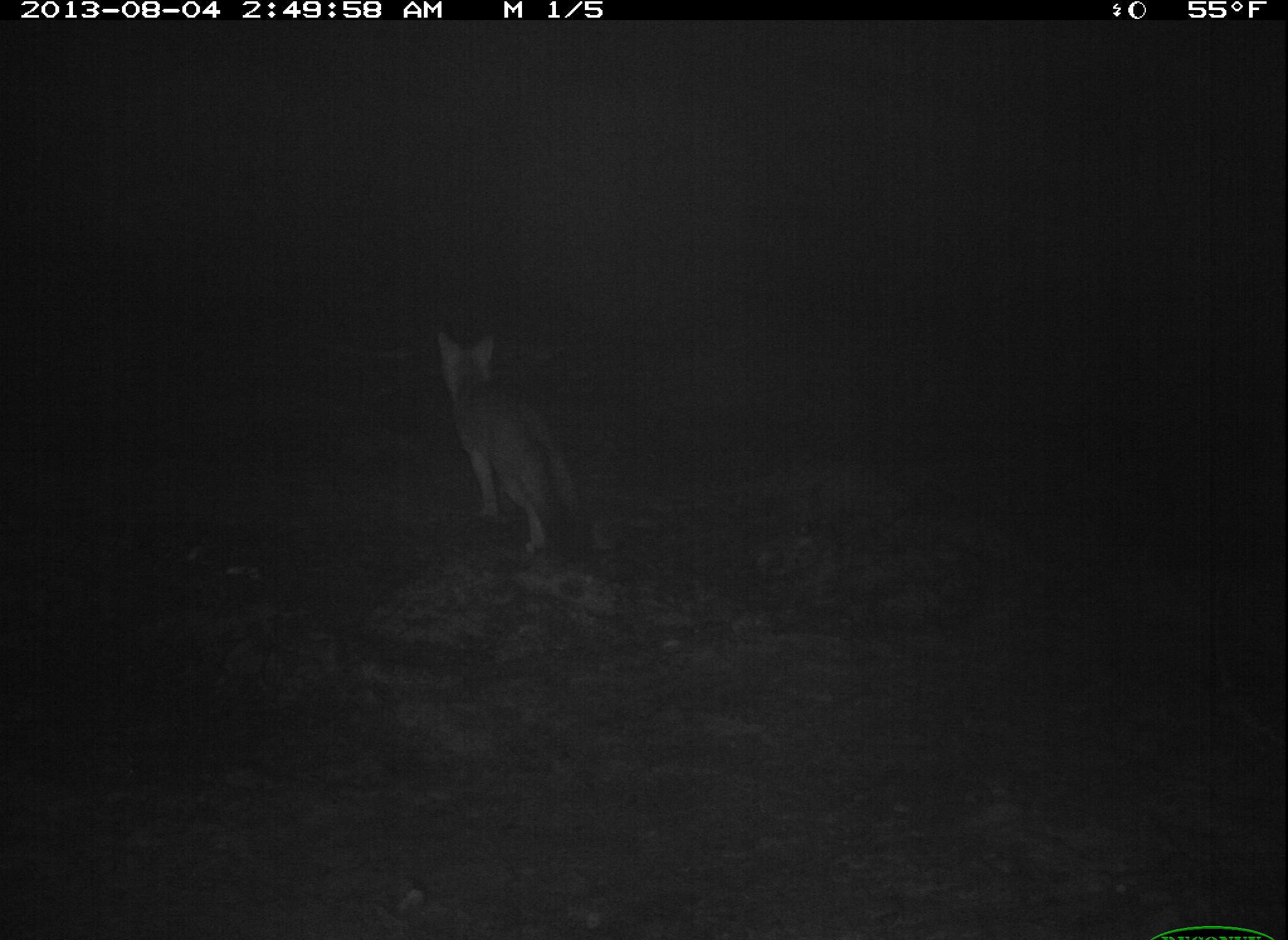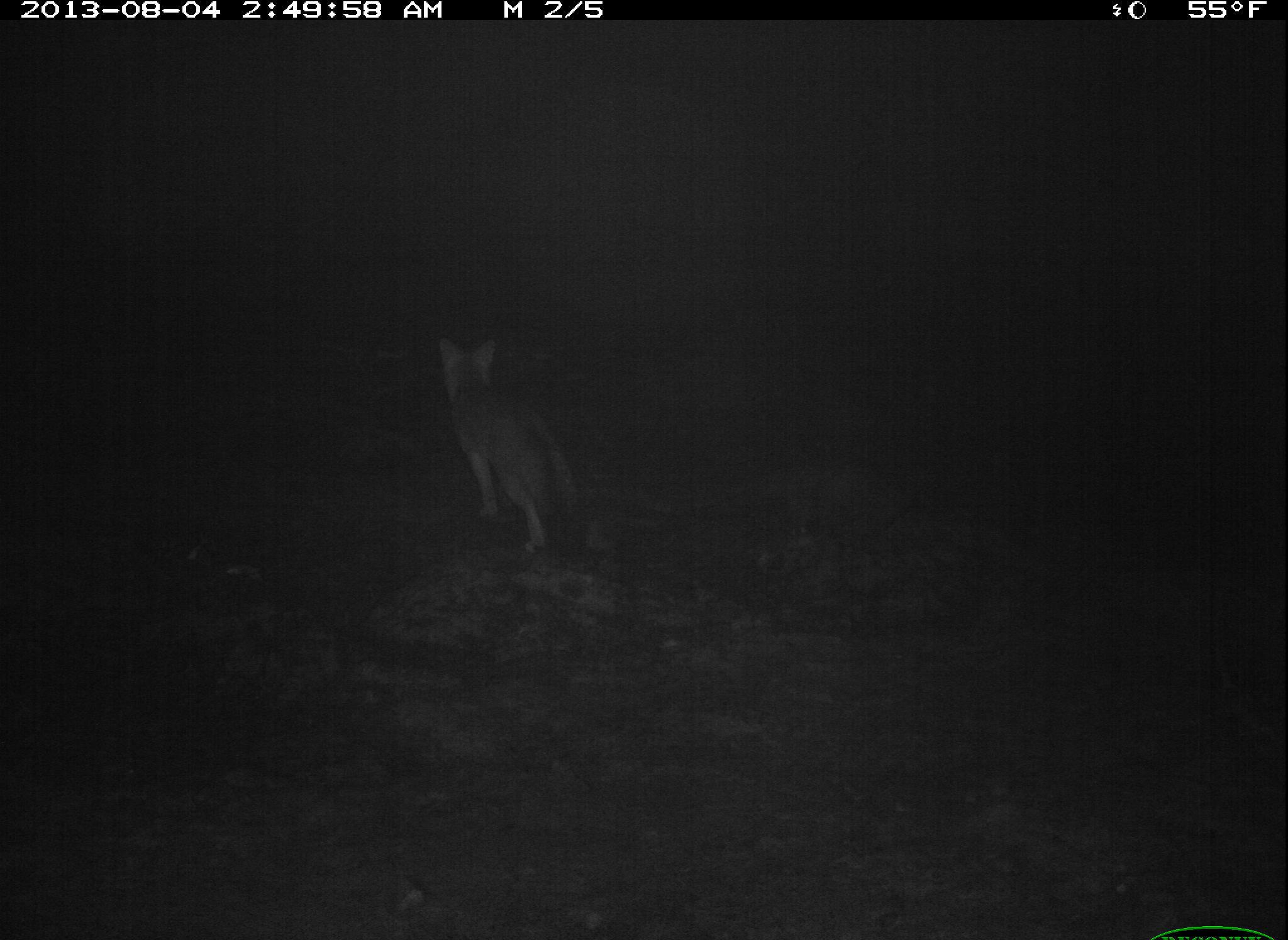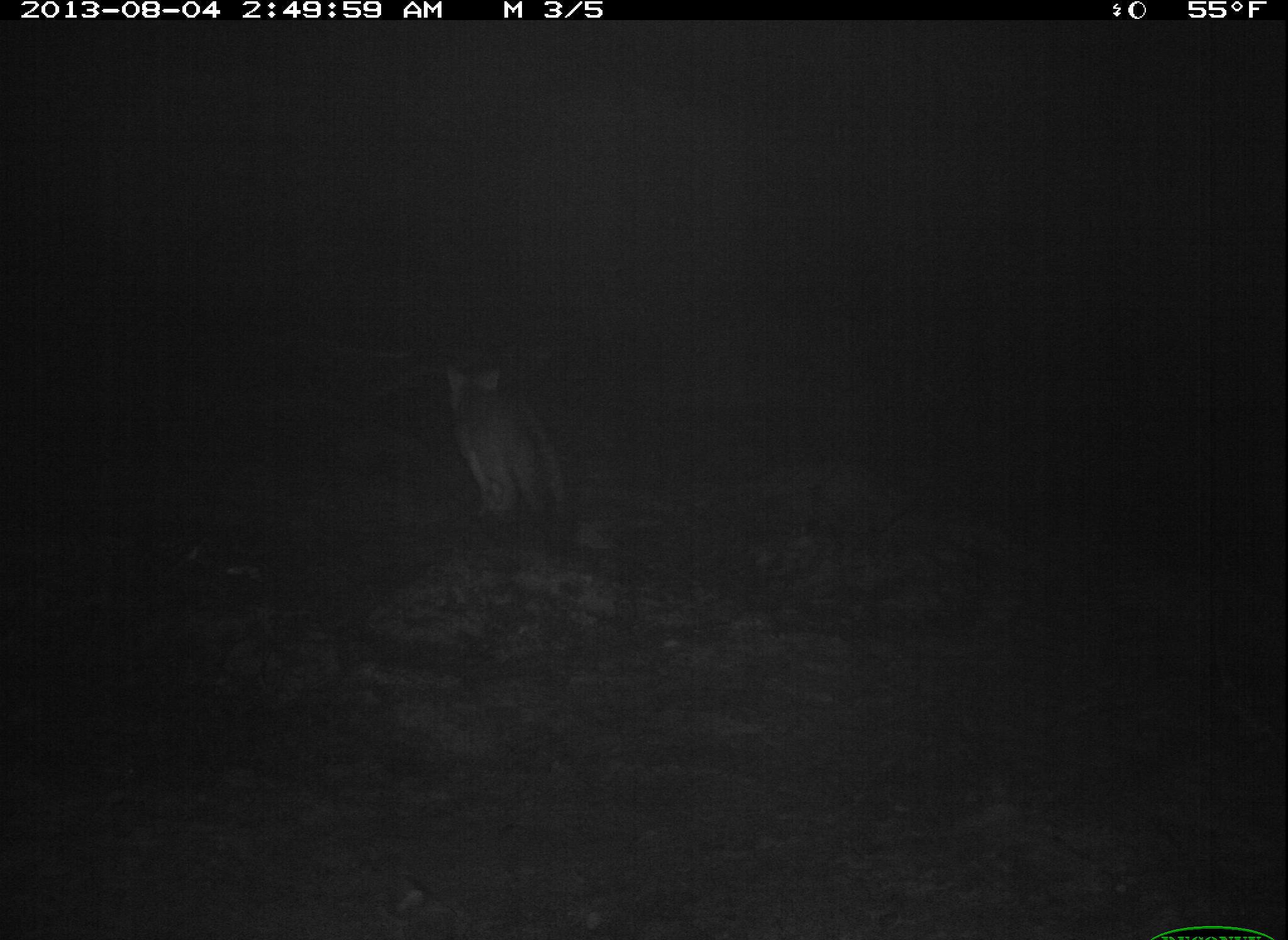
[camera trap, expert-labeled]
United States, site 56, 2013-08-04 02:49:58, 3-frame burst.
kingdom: Animalia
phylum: Chordata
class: Mammalia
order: Carnivora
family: Canidae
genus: Urocyon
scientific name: Urocyon cinereoargenteus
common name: gray fox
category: fox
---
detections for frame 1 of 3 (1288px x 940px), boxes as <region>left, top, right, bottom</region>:
fox: <region>433, 327, 584, 554</region>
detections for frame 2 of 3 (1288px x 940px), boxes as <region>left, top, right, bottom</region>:
fox: <region>435, 335, 583, 555</region>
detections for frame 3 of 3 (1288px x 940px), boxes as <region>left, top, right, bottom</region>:
fox: <region>447, 366, 577, 532</region>